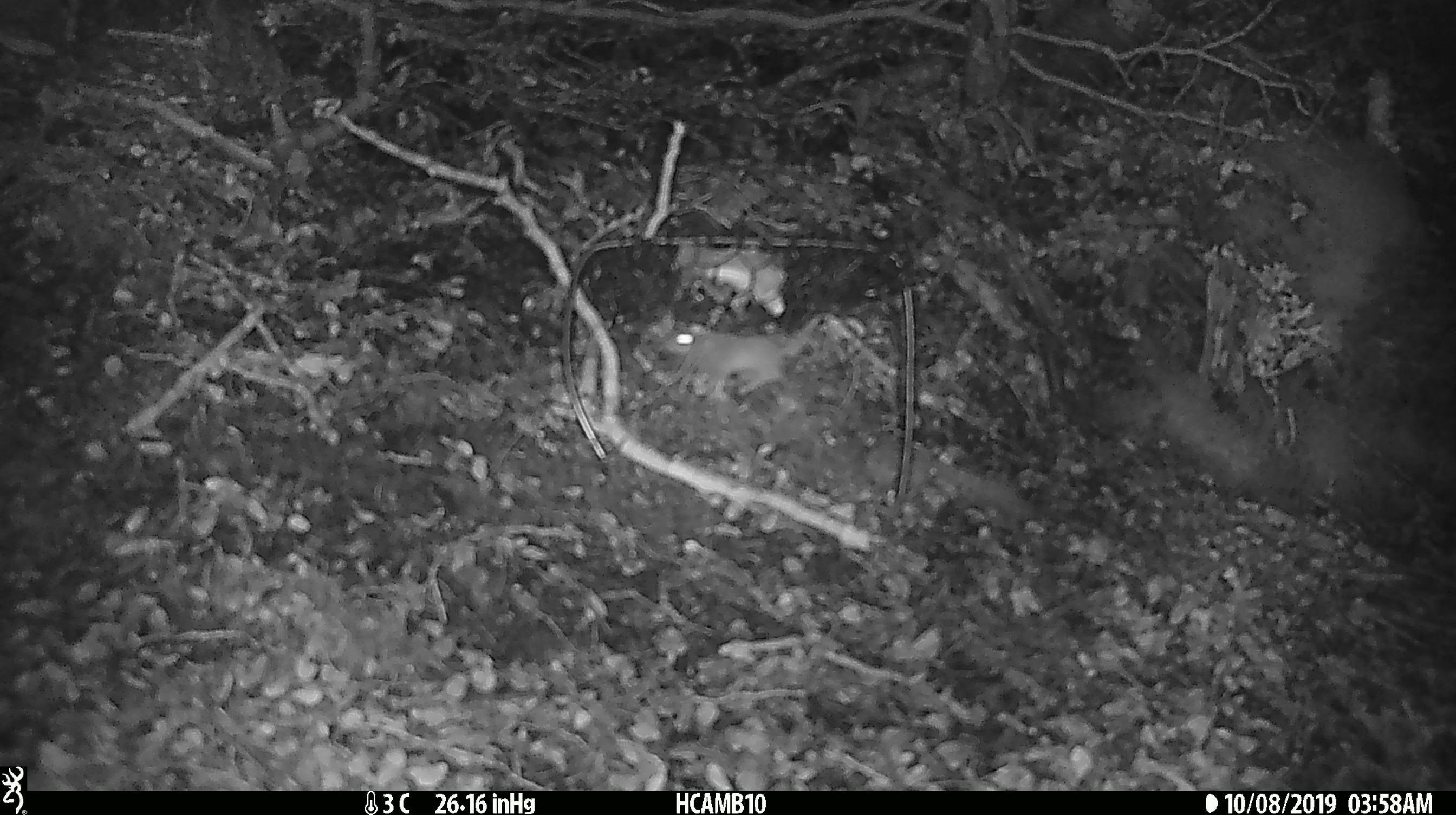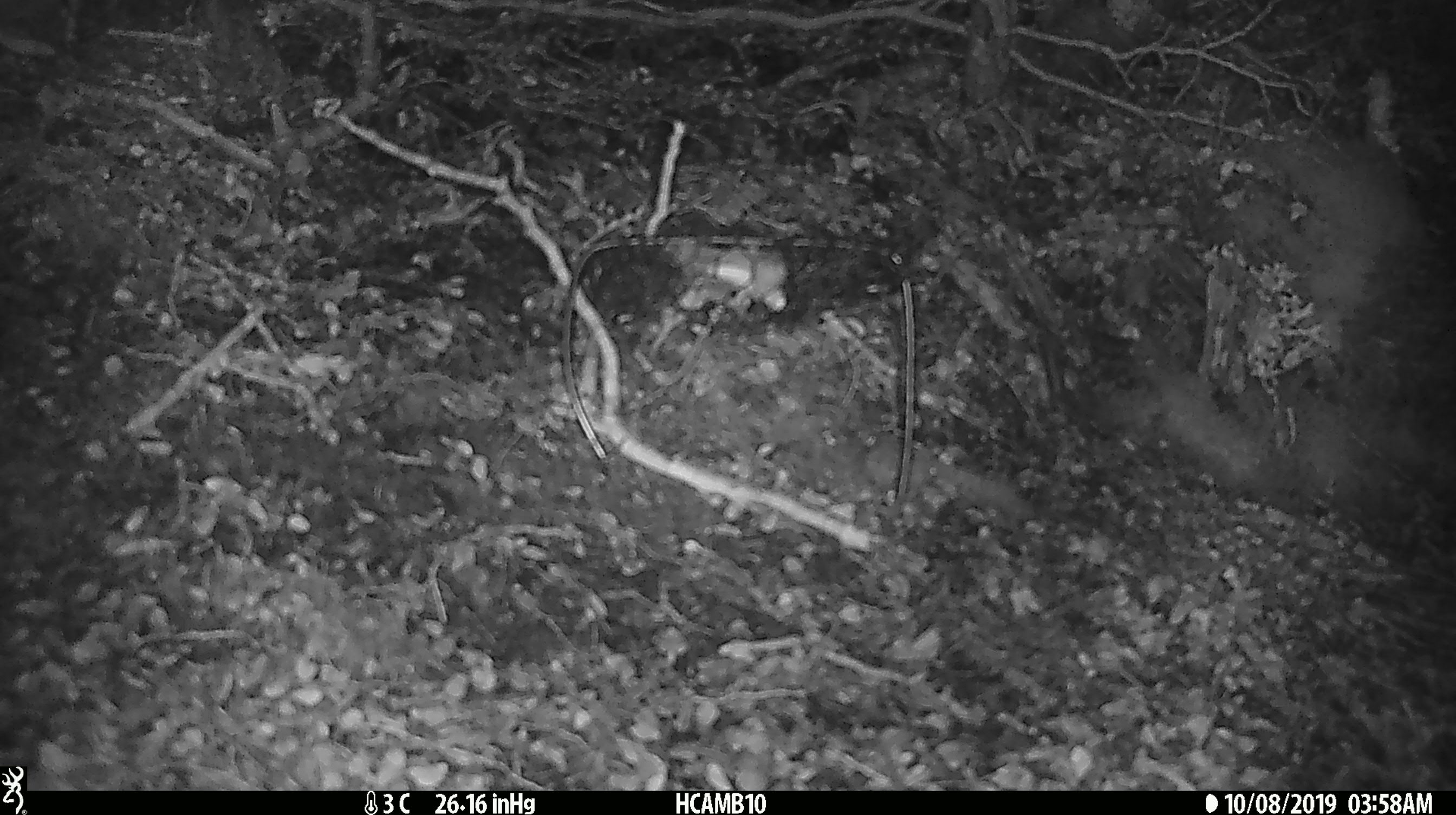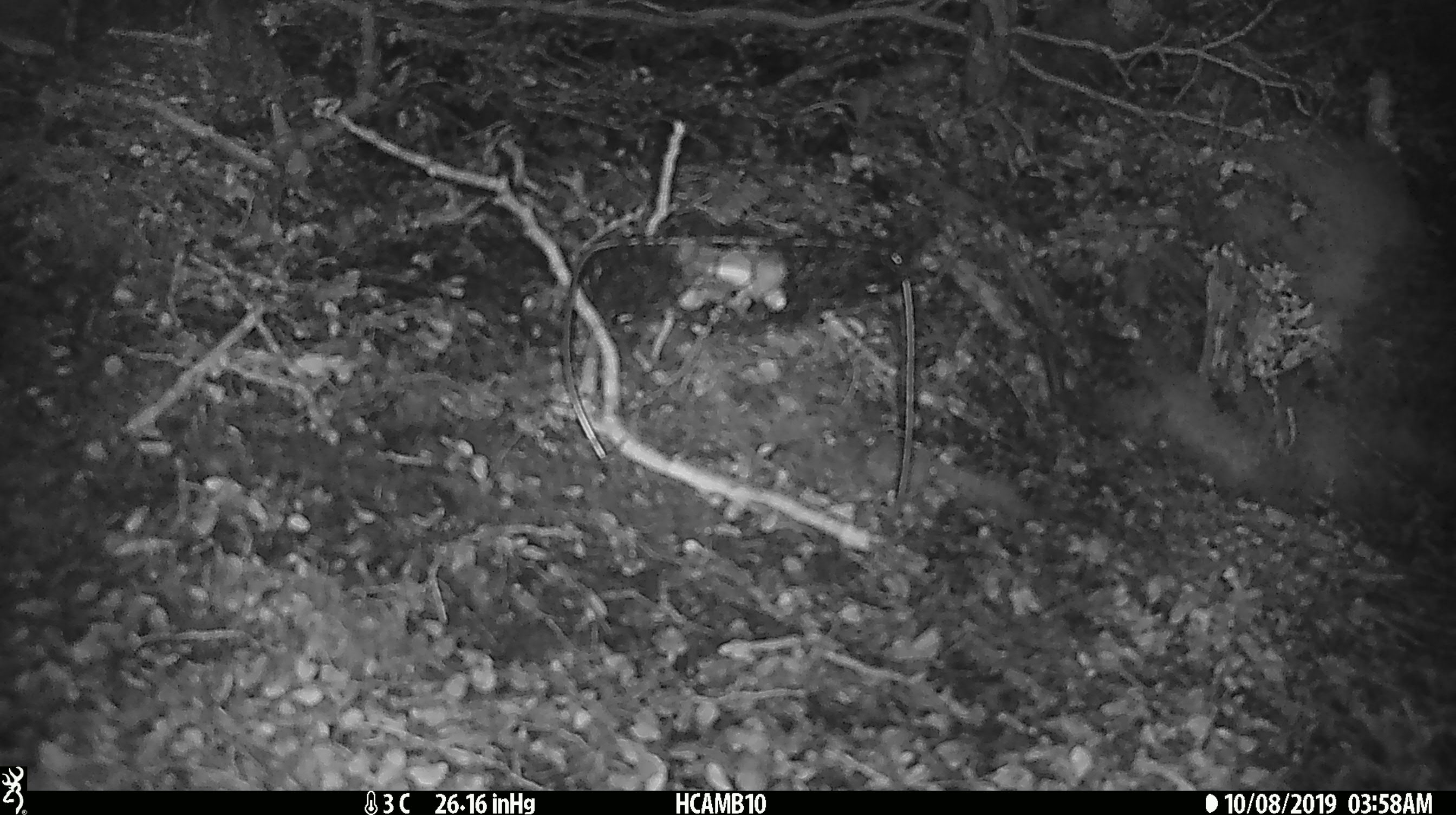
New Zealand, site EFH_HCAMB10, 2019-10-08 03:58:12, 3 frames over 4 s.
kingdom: Animalia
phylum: Chordata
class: Mammalia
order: Rodentia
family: Muridae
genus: Mus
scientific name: Mus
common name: mouse